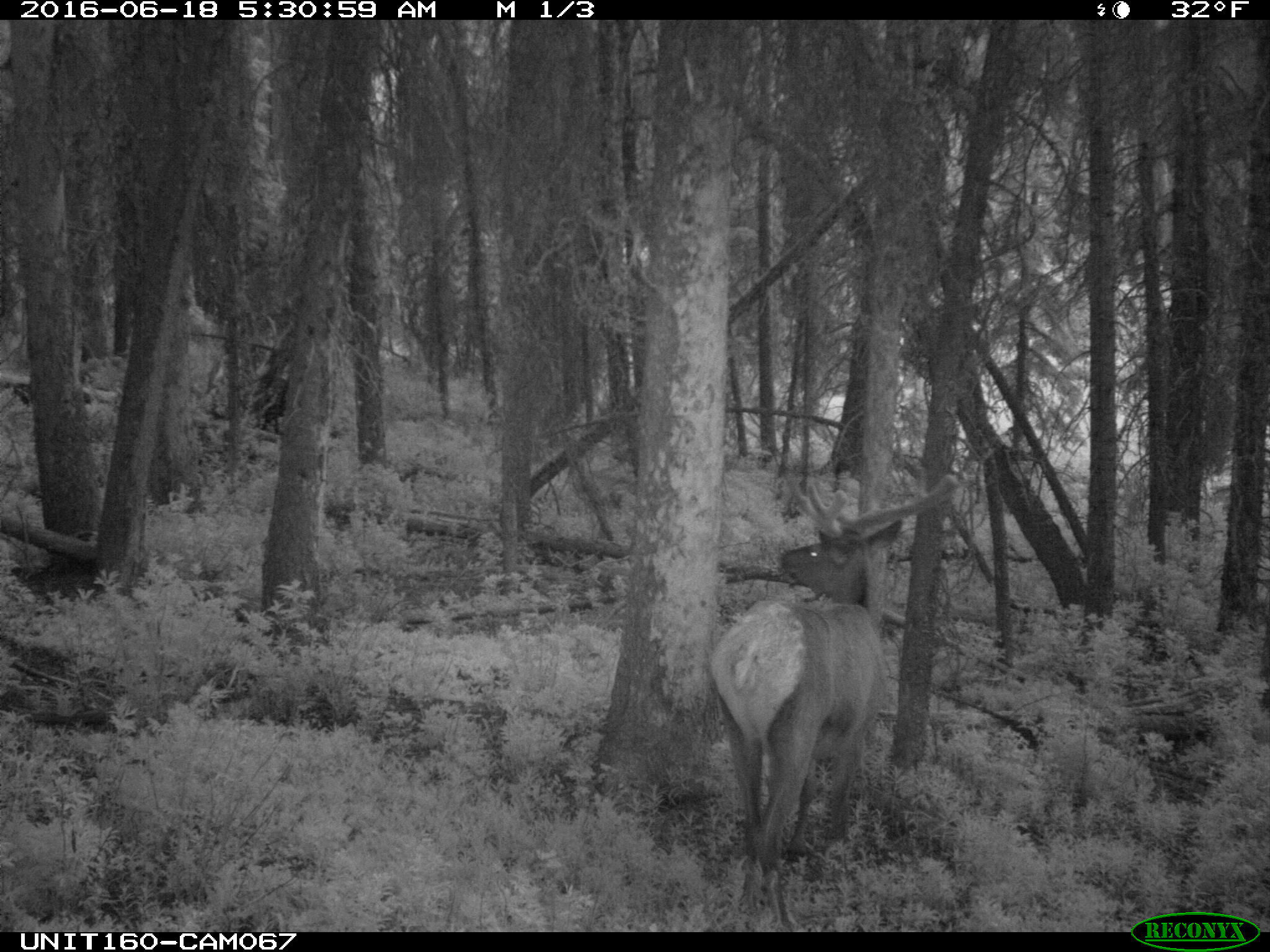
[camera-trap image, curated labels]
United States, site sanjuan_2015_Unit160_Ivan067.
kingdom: Animalia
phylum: Chordata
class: Mammalia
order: Artiodactyla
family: Cervidae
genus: Cervus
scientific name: Cervus elaphus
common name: red deer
Cervus elaphus (red deer).